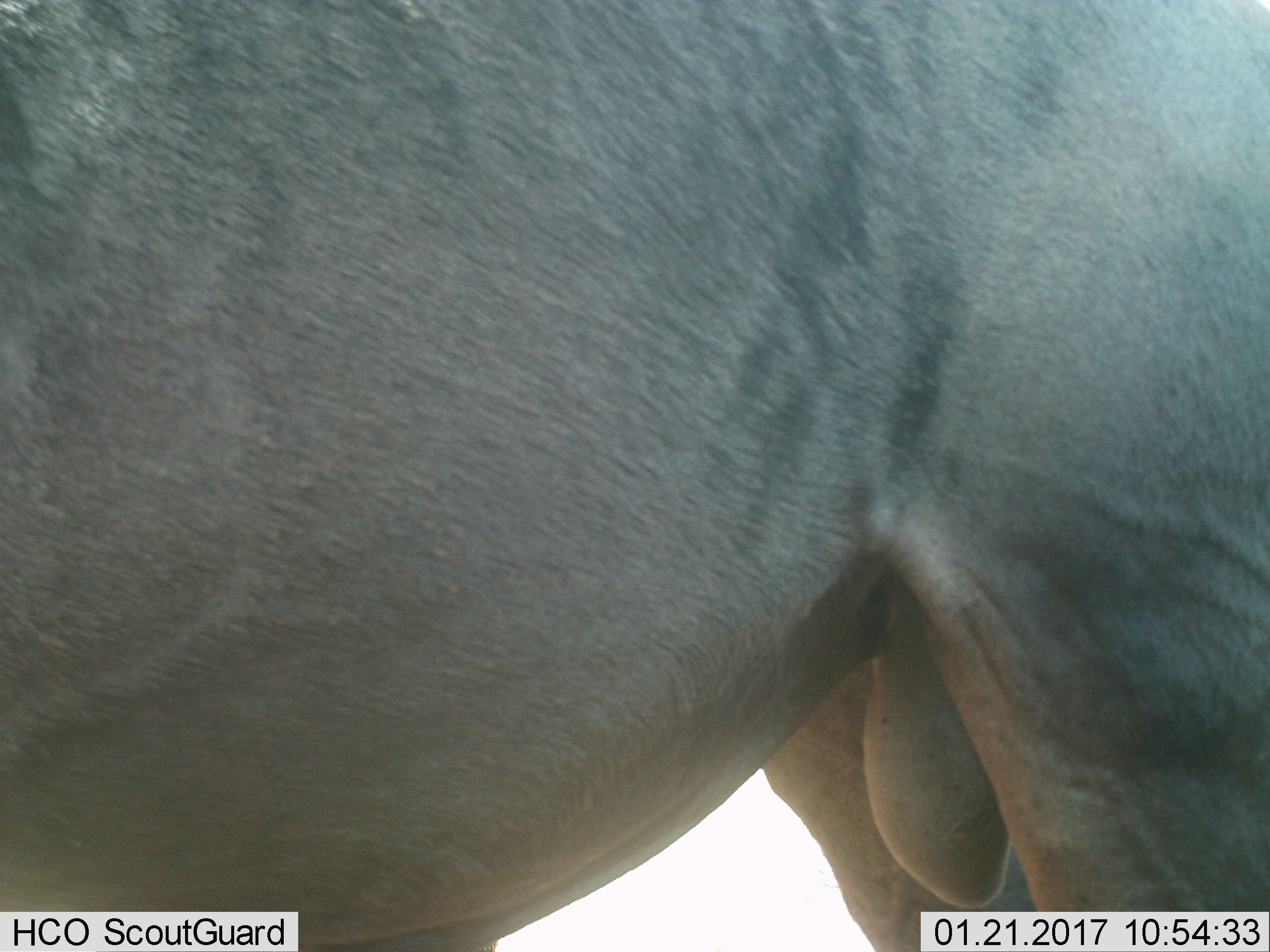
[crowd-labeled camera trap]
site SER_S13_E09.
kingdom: Animalia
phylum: Chordata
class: Mammalia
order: Artiodactyla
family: Bovidae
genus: Connochaetes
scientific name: Connochaetes taurinus taurinus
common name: blue wildebeest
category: wildebeestblue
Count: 1.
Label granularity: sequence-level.